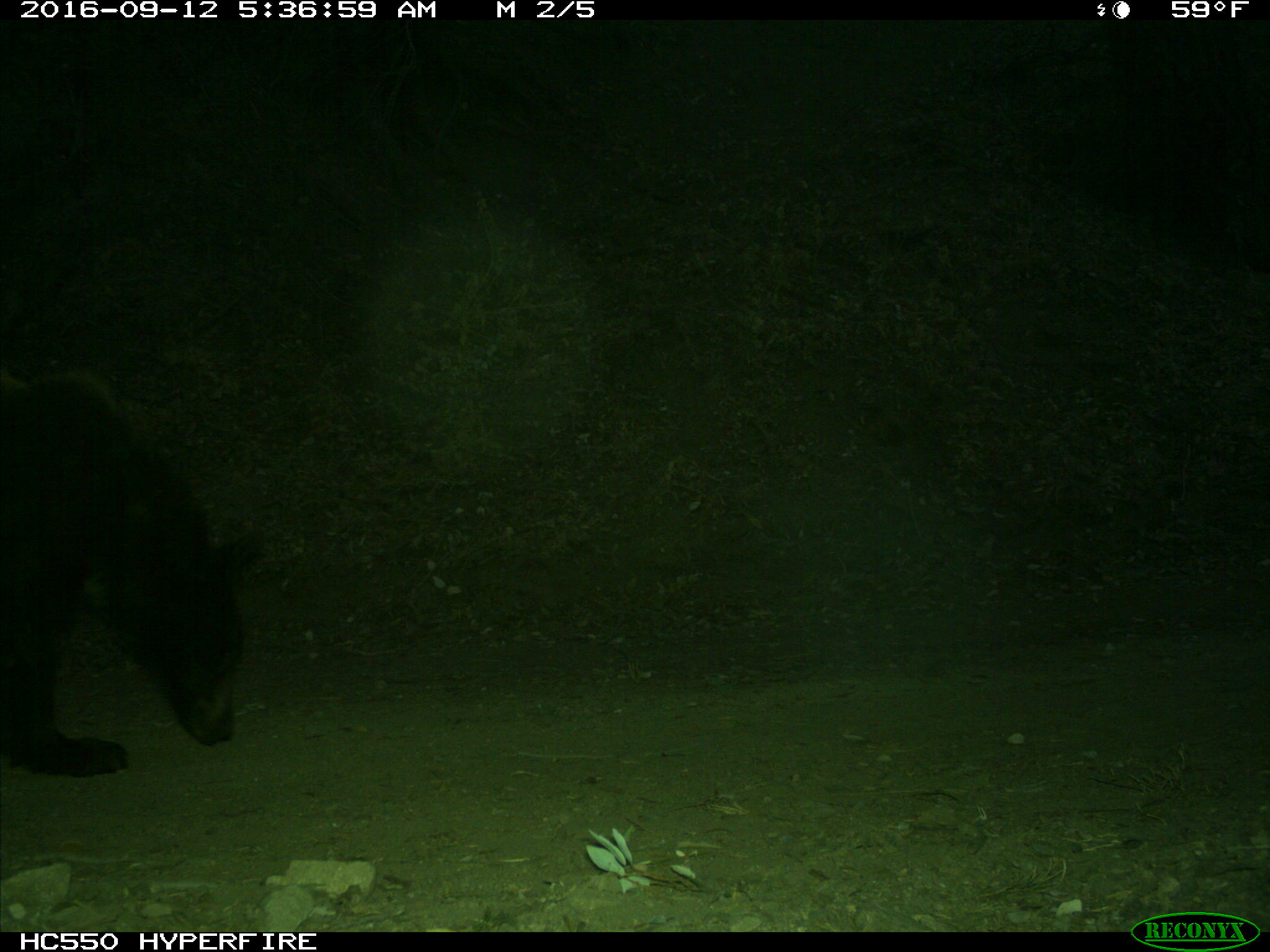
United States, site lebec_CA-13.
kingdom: Animalia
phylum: Chordata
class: Mammalia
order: Carnivora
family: Ursidae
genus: Ursus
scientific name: Ursus americanus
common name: american black bear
Ursus americanus (american black bear).